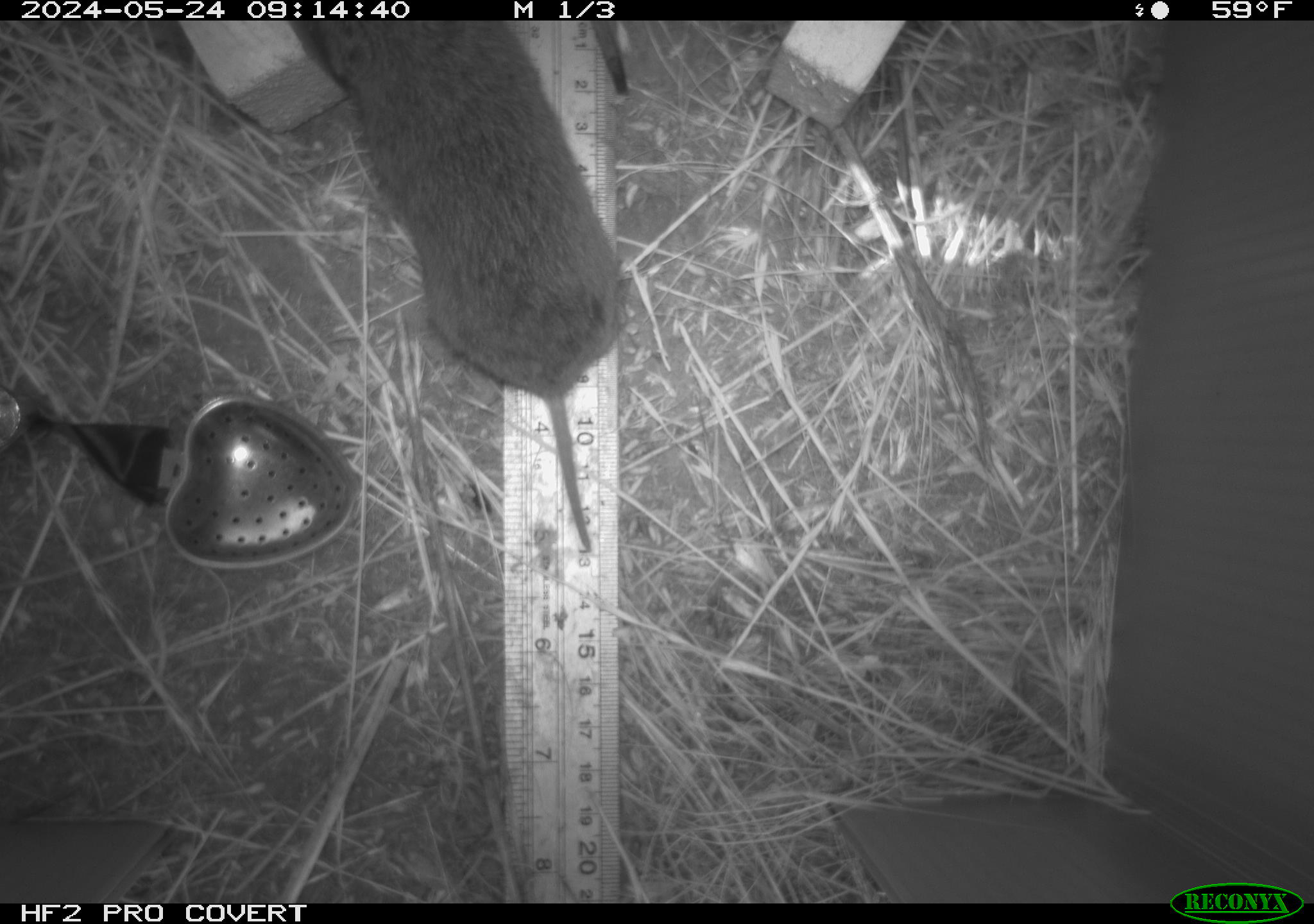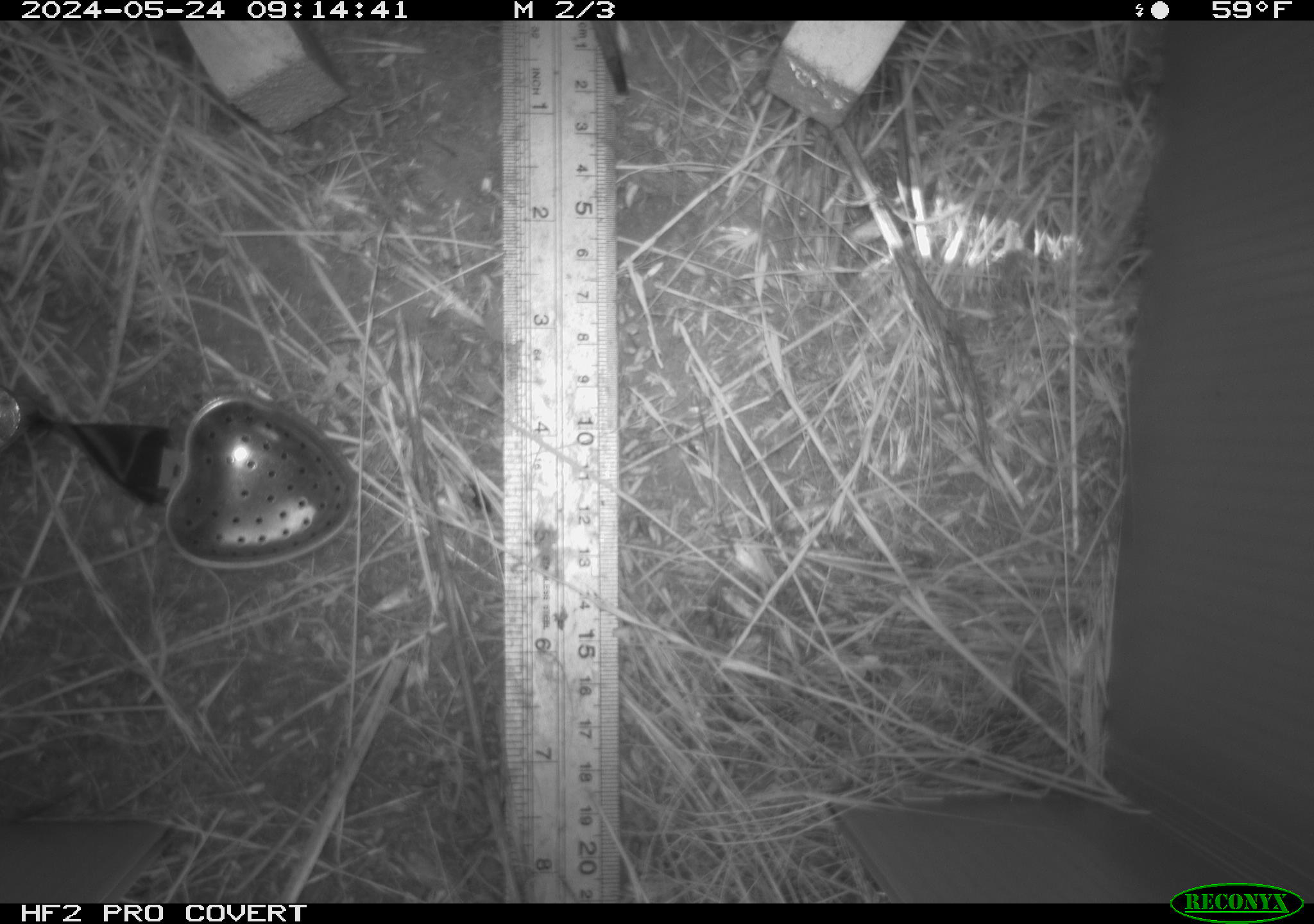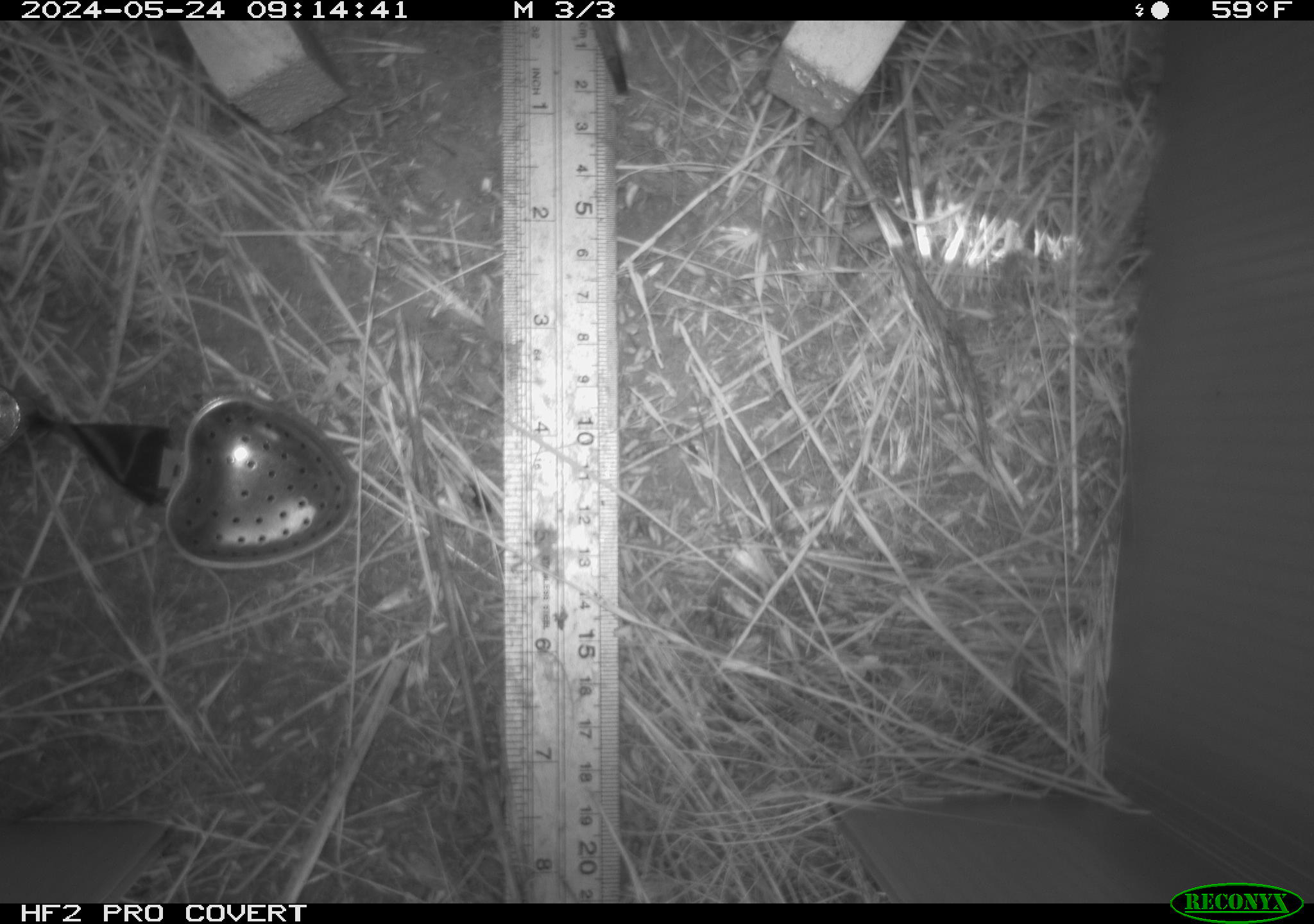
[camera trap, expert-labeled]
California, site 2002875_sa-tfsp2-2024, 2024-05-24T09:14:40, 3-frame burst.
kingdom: Animalia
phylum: Chordata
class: Mammalia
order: Rodentia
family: Cricetidae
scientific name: Arvicolinae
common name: voles, lemmings, and muskrats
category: arvicolinae subfamily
Arvicolinae subfamily (voles, lemmings, and muskrats) (Arvicolinae).